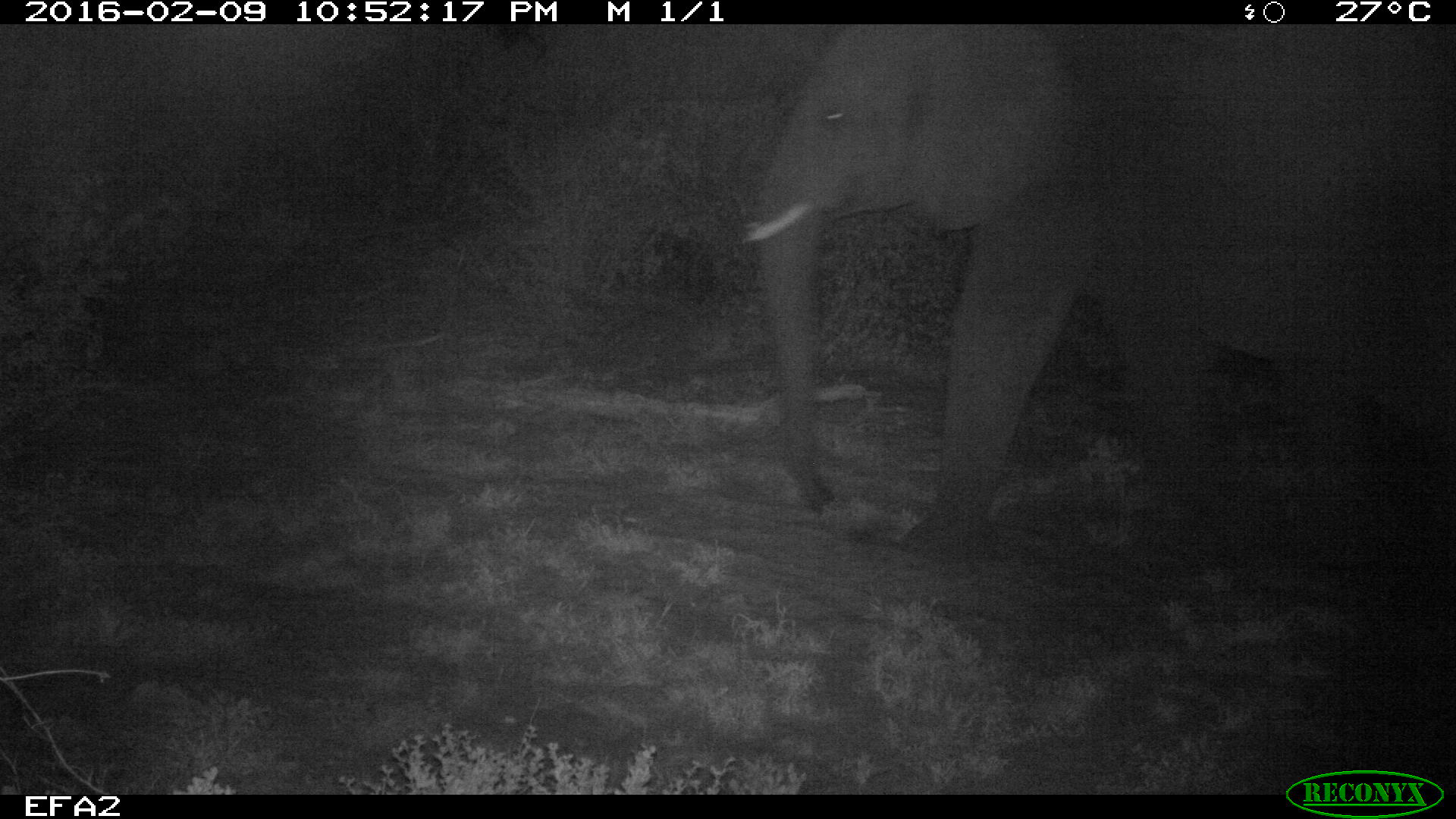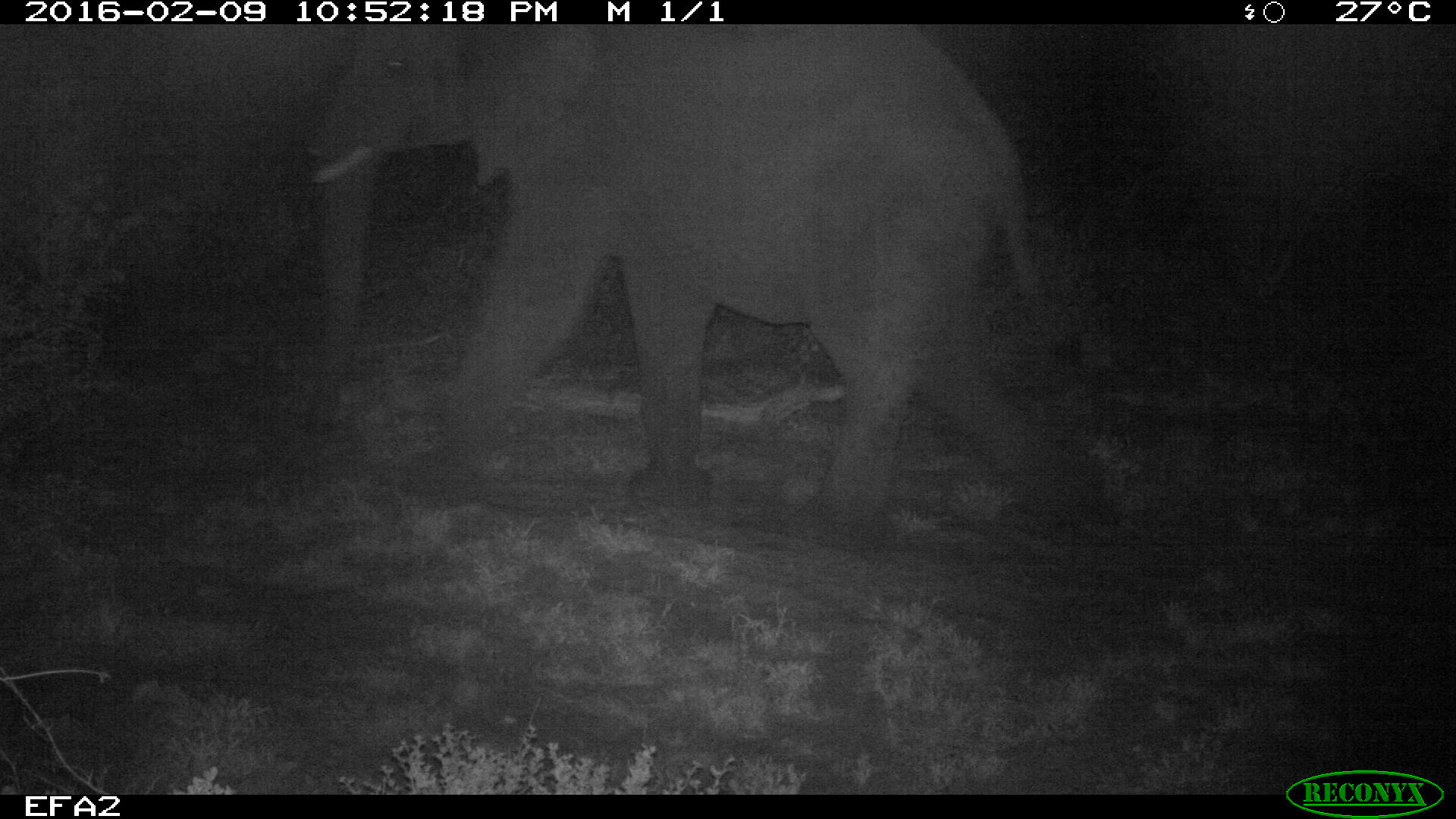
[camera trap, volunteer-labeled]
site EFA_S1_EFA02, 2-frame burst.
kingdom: Animalia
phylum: Chordata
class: Mammalia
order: Proboscidea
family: Elephantidae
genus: Loxodonta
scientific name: Loxodonta africana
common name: african bush elephant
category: elephant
Elephant (african bush elephant) (Loxodonta africana), count 1. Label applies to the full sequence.